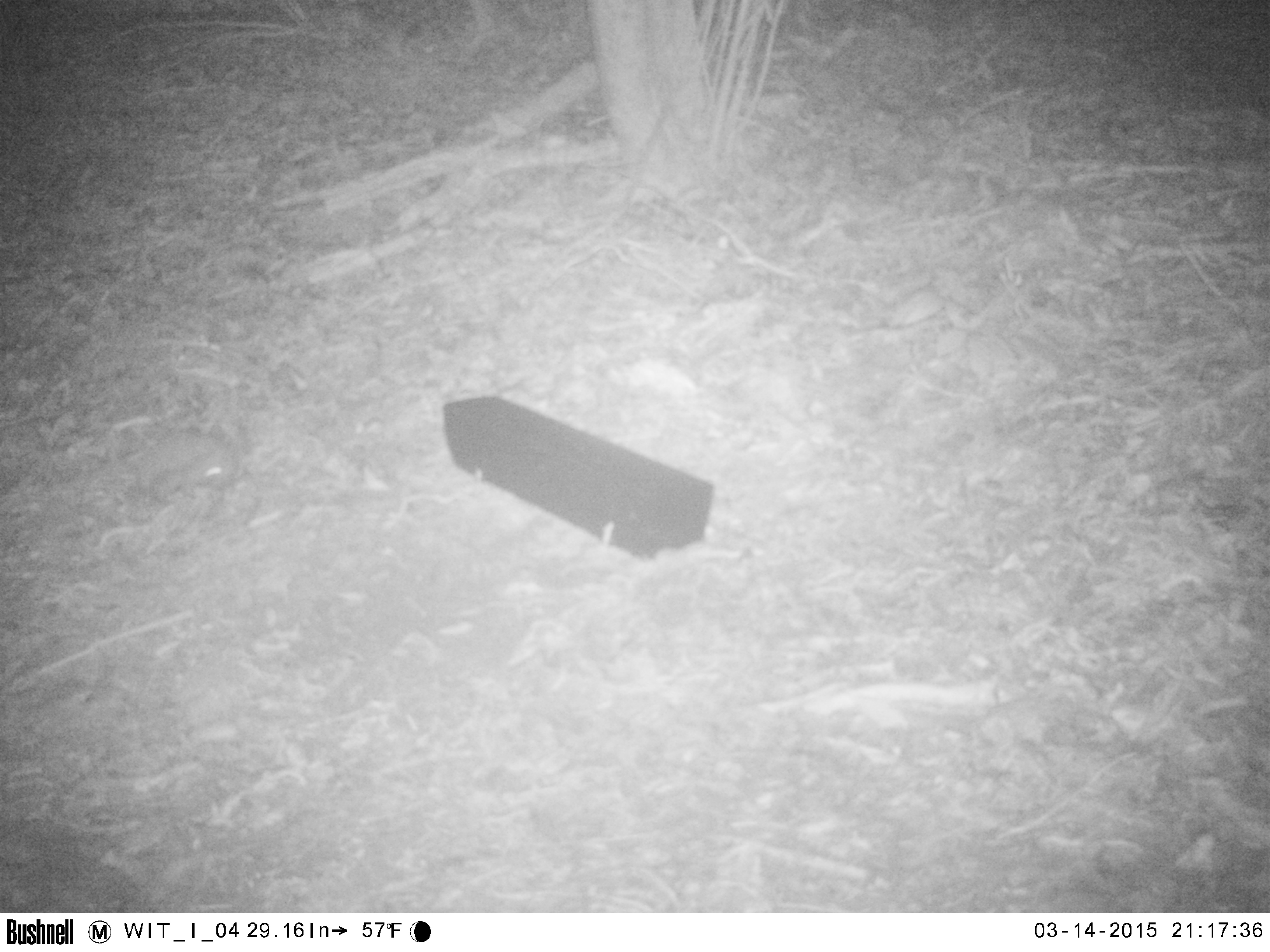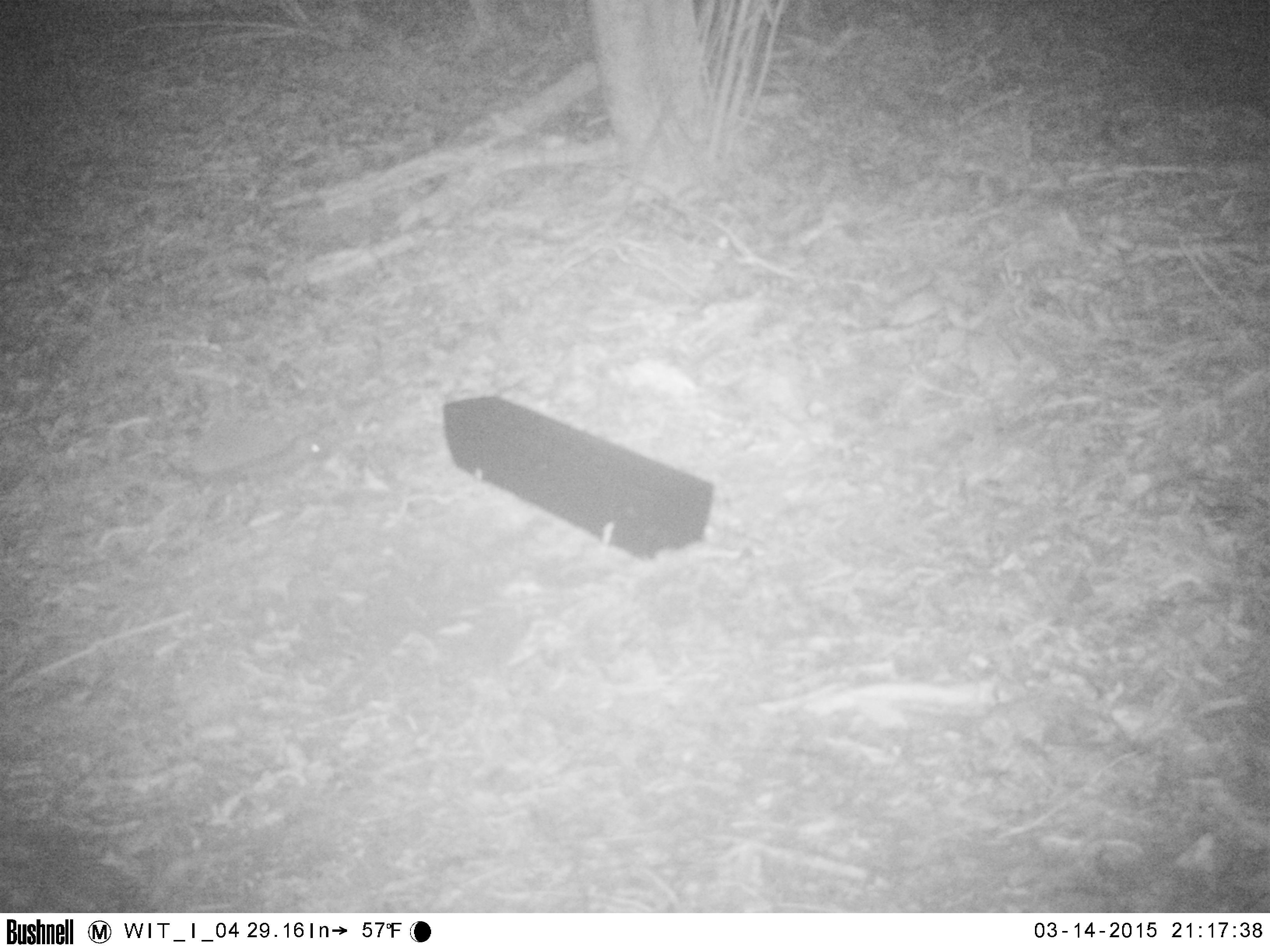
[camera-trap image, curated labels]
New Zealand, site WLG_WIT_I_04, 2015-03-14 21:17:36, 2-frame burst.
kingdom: Animalia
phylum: Chordata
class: Mammalia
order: Eulipotyphla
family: Erinaceidae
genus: Erinaceus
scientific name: Erinaceus europaeus europaeus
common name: european hedgehog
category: hedgehog